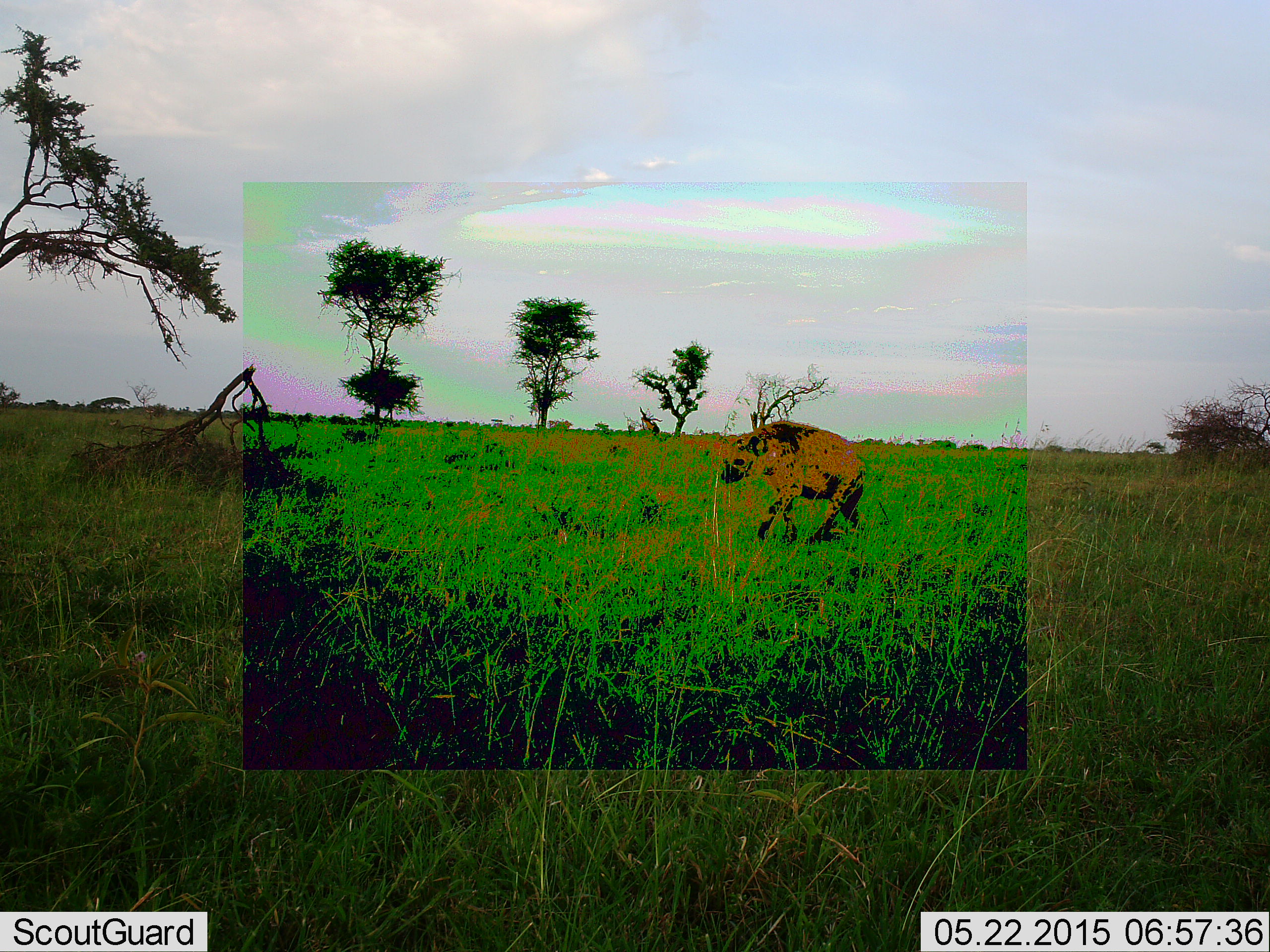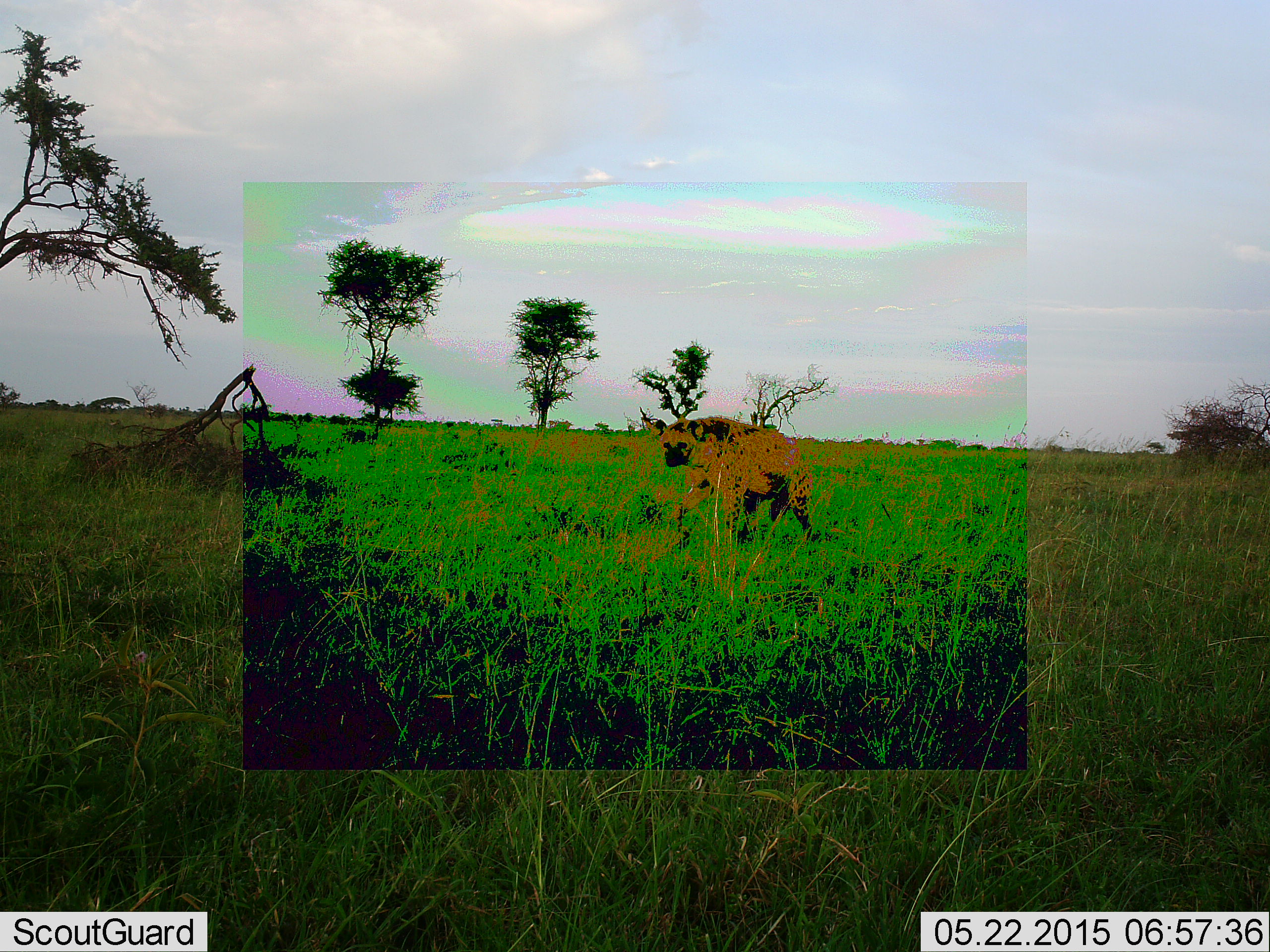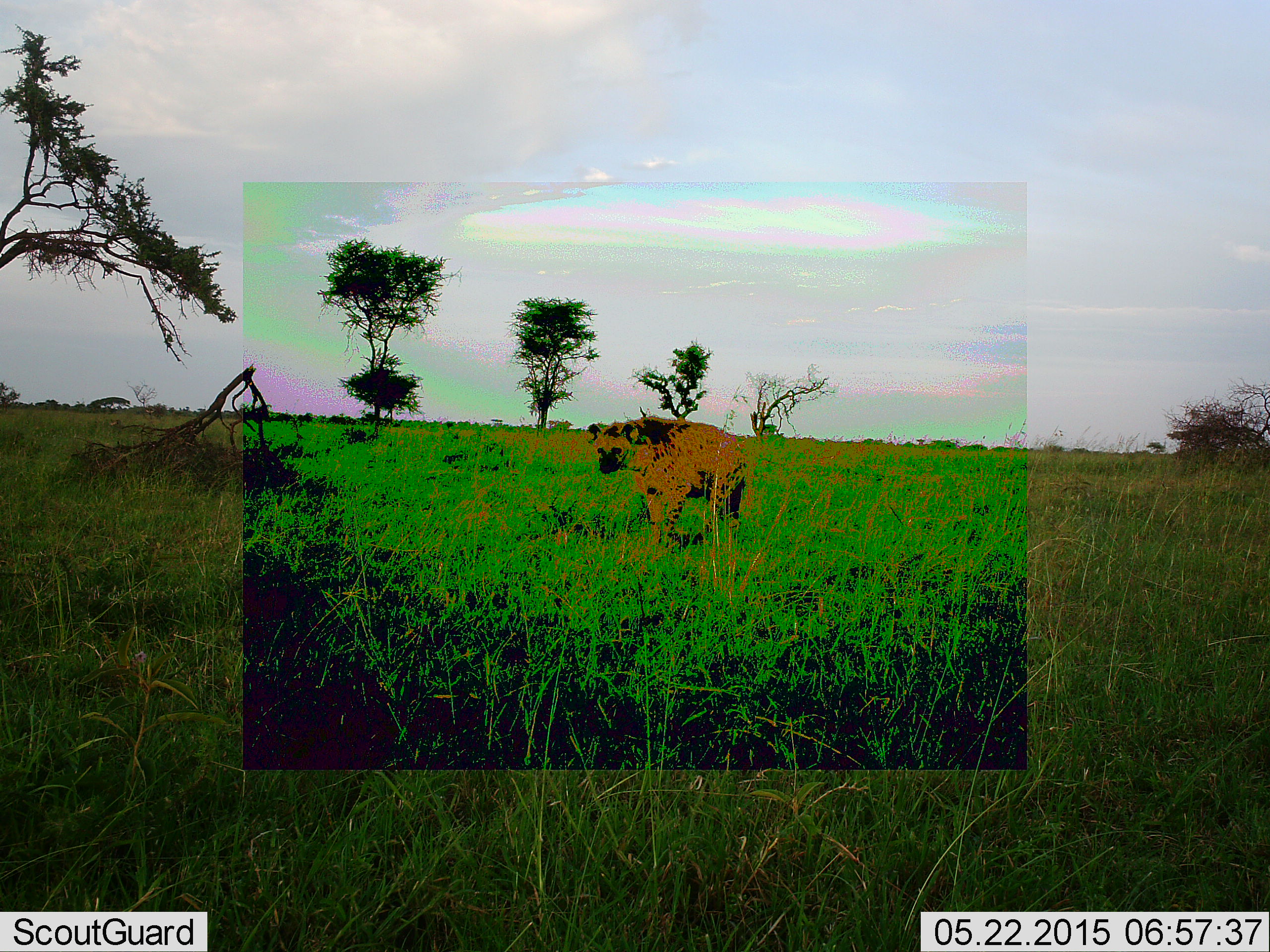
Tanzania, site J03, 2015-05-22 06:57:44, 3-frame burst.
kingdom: Animalia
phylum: Chordata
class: Mammalia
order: Carnivora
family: Hyaenidae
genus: Crocuta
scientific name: Crocuta crocuta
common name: spotted hyena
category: hyenaspotted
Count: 1.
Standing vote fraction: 0%.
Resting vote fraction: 0%.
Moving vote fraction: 100%.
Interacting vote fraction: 0%.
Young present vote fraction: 0%.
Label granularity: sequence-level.